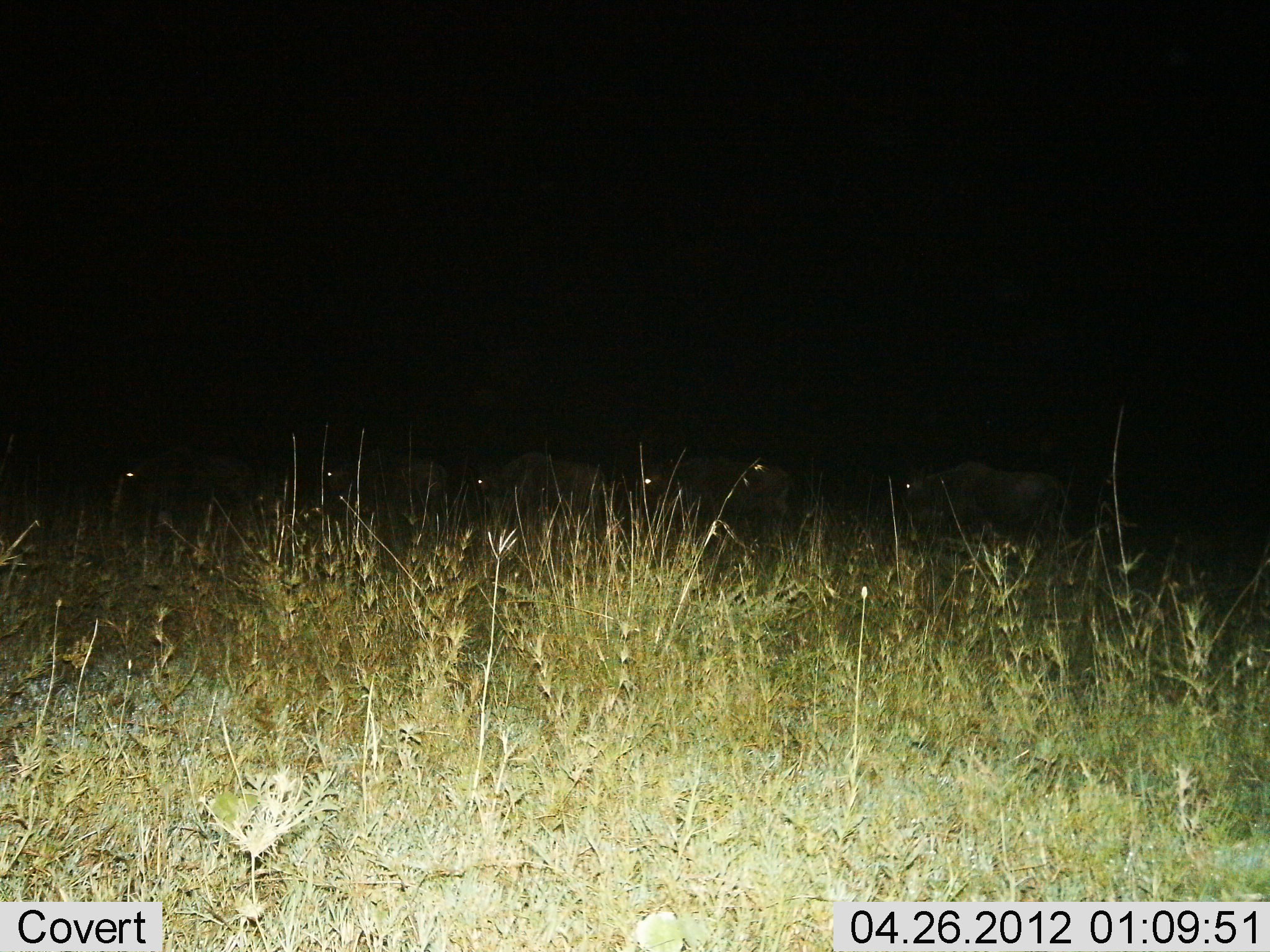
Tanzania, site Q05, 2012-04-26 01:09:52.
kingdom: Animalia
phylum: Chordata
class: Mammalia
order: Artiodactyla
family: Bovidae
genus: Connochaetes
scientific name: Connochaetes taurinus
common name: blue wildebeest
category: wildebeest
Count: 5.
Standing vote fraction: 33%.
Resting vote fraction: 0%.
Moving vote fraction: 67%.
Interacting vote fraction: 0%.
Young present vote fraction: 0%.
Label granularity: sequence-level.